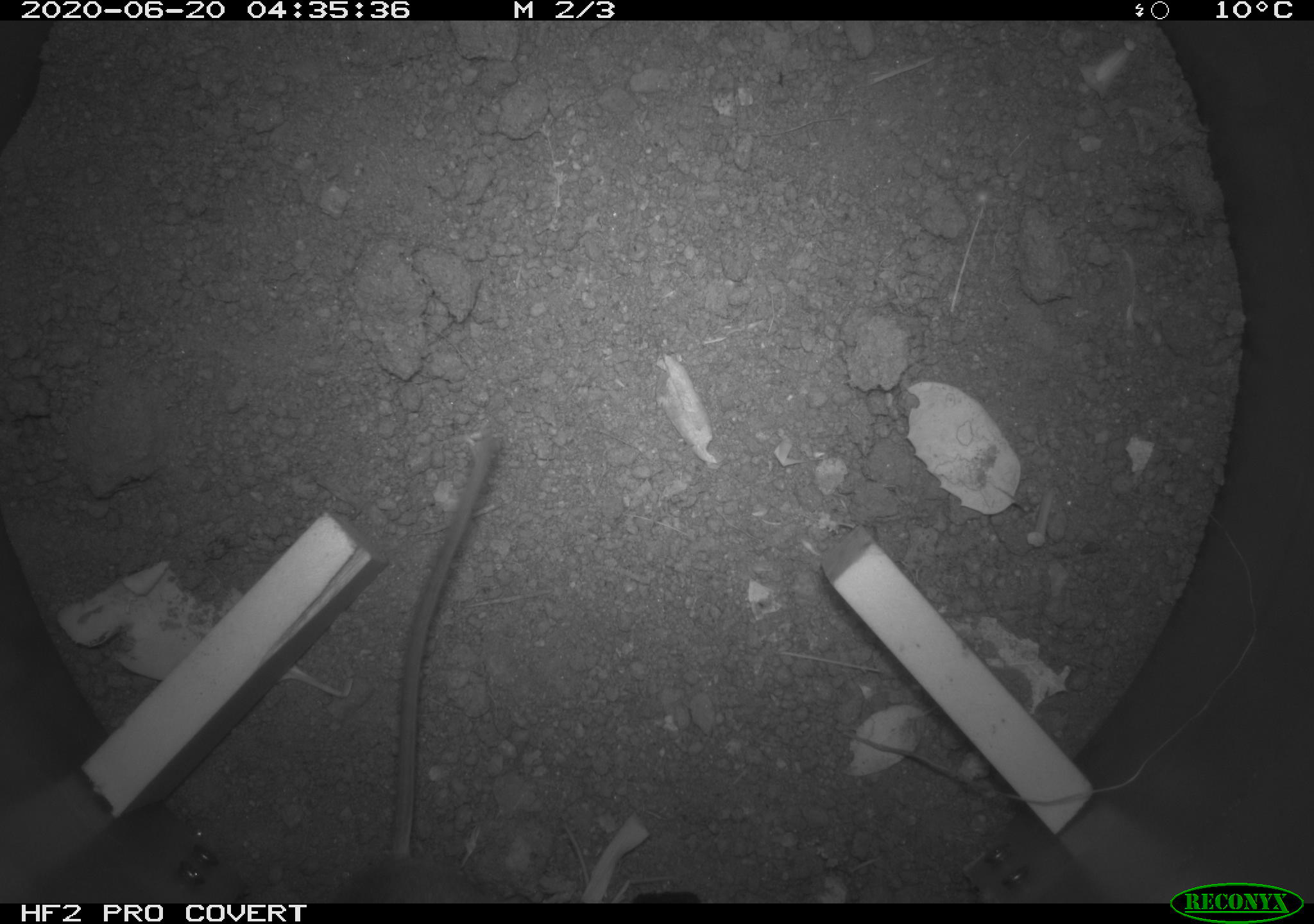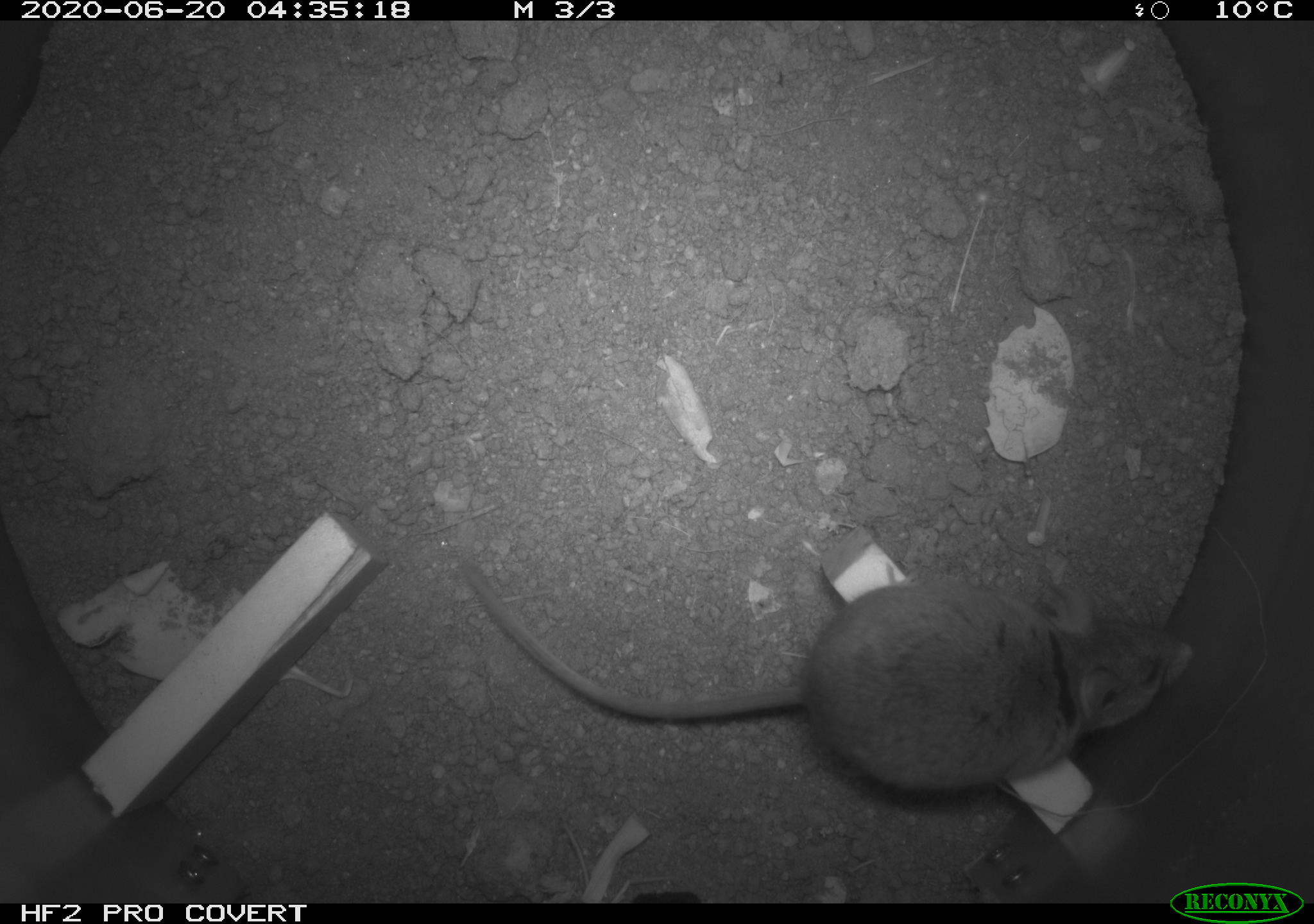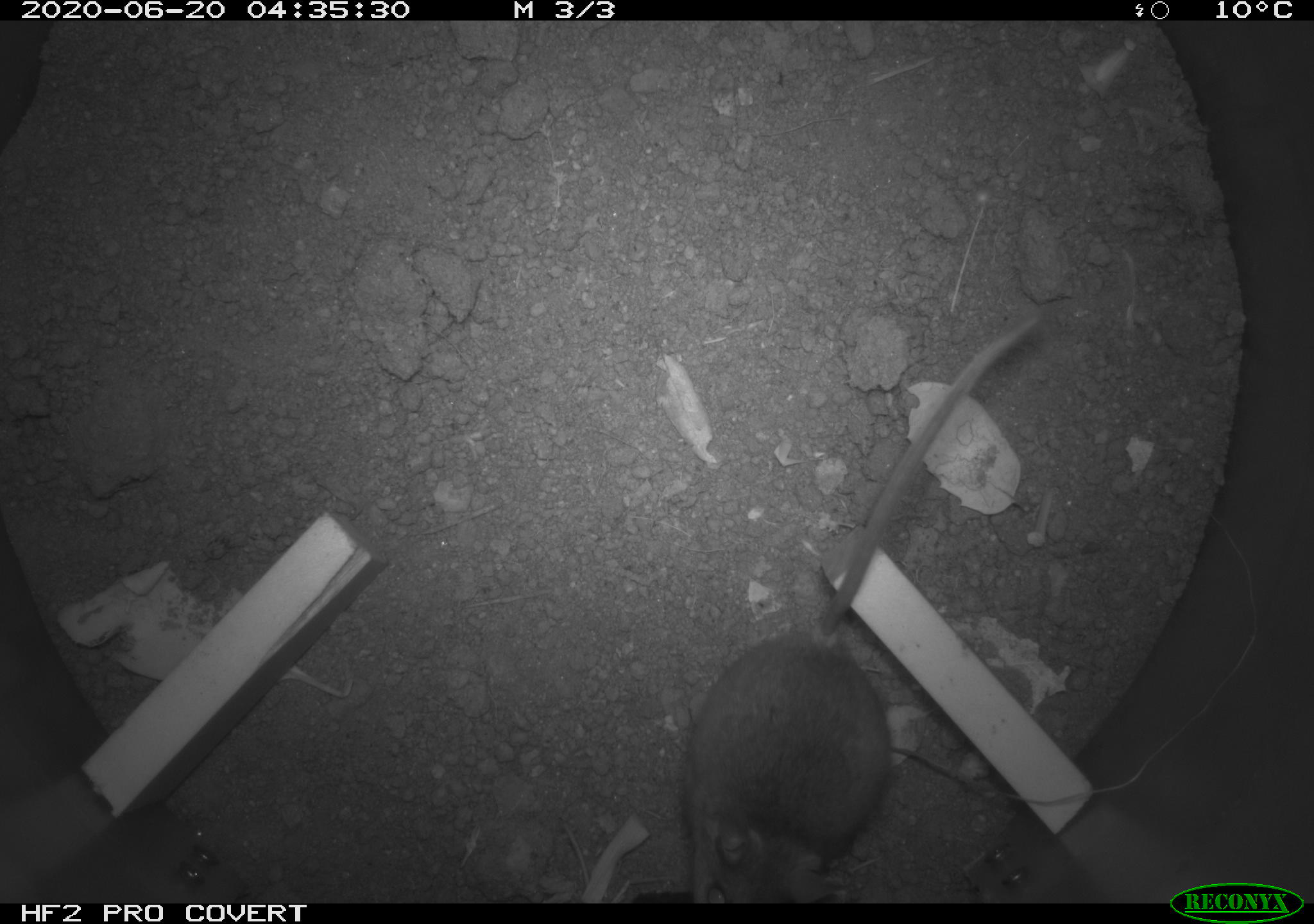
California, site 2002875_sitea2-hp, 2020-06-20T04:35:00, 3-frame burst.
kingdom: Animalia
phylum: Chordata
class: Mammalia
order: Rodentia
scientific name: Rodentia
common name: mouse species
Mouse species (Rodentia).